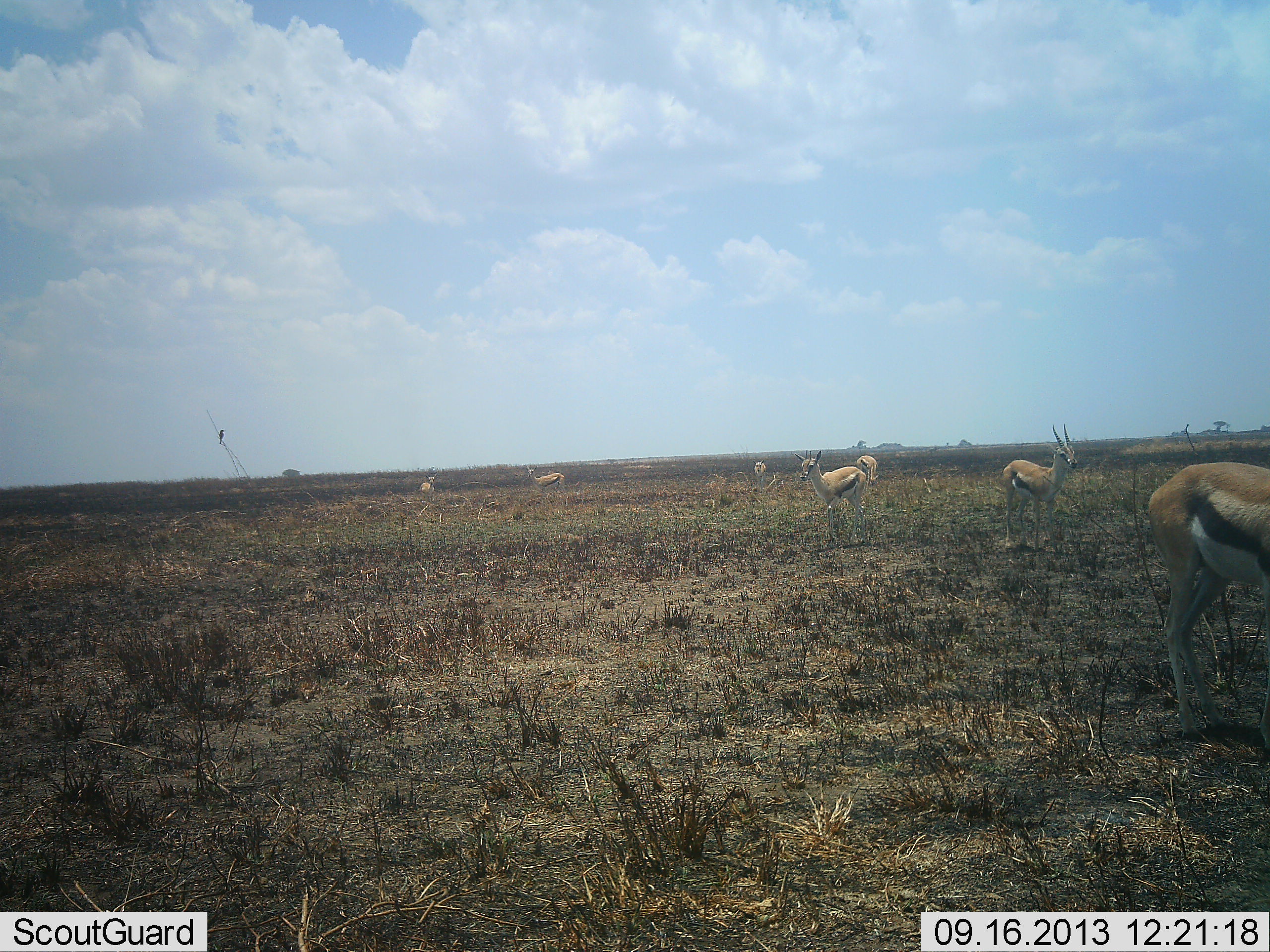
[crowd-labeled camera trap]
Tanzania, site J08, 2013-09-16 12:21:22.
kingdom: Animalia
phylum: Chordata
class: Mammalia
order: Artiodactyla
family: Bovidae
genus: Eudorcas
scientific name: Eudorcas thomsonii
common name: thomson's gazelle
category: gazellethomsons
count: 8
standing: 90%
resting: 0%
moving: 10%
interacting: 0%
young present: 0%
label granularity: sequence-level